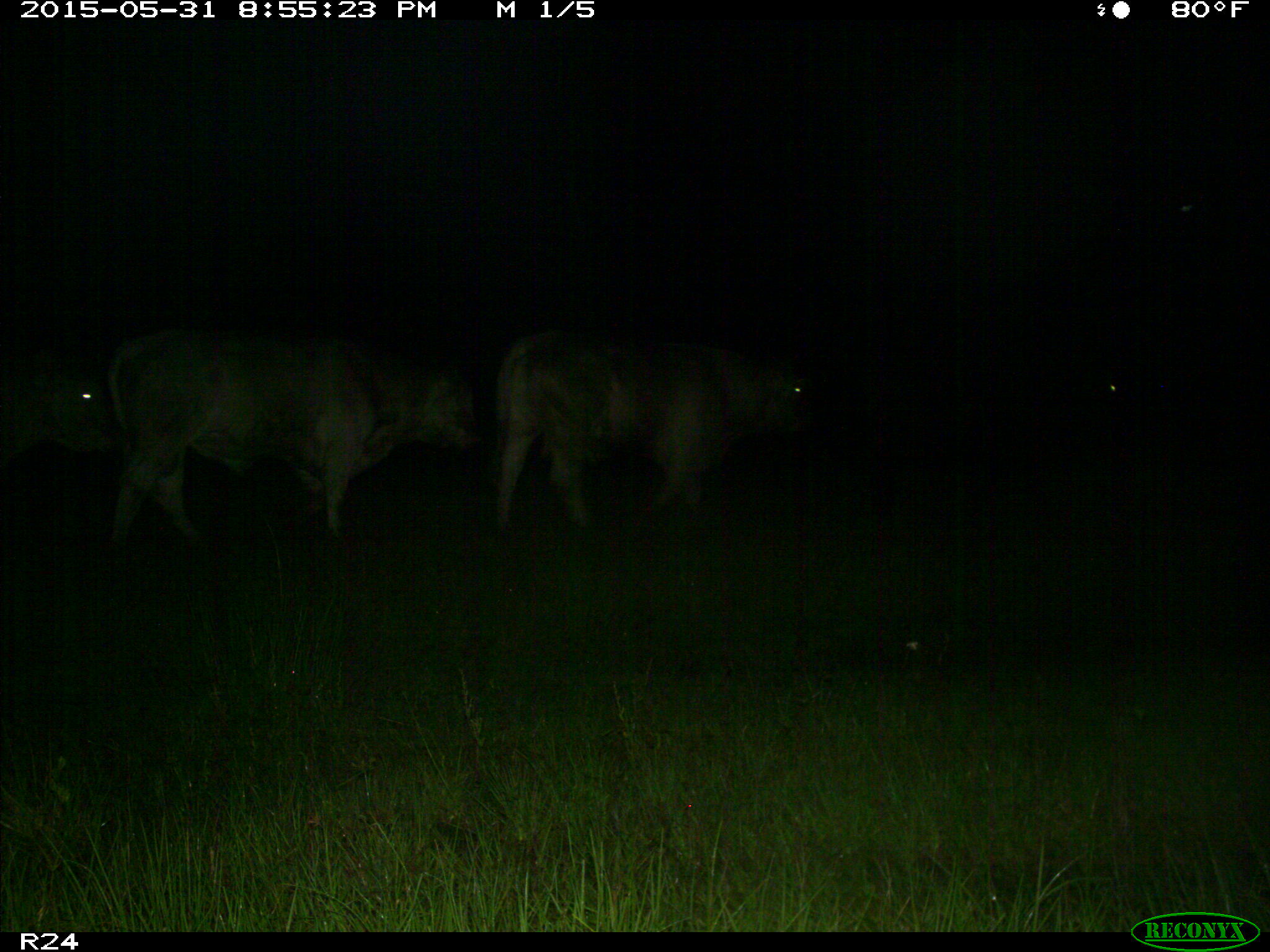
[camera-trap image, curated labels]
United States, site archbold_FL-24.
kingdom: Animalia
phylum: Chordata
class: Mammalia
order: Artiodactyla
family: Bovidae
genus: Bos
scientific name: Bos taurus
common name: domestic cow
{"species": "Bos taurus (domestic cow)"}